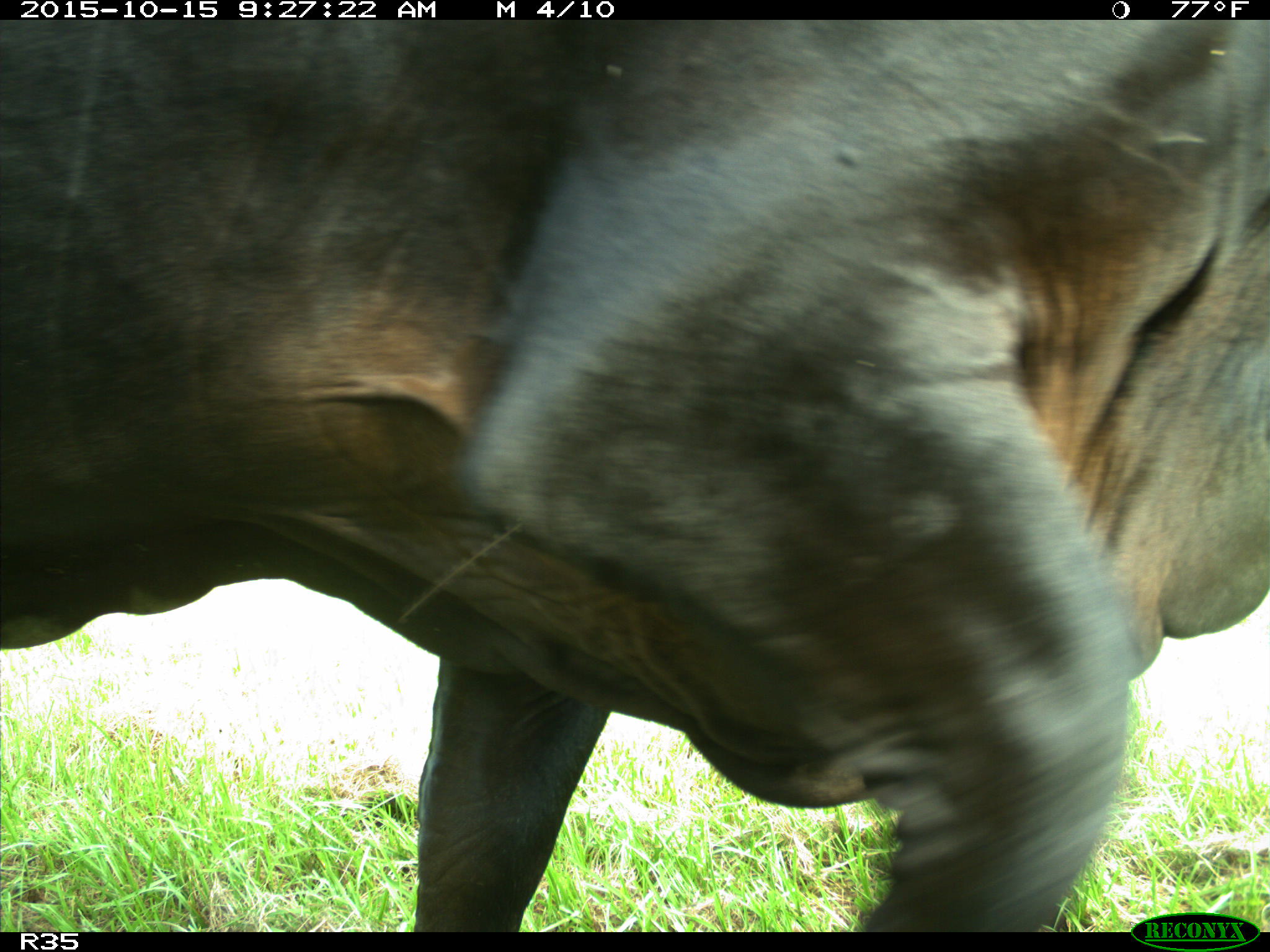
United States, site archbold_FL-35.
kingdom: Animalia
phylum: Chordata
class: Mammalia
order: Artiodactyla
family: Bovidae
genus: Bos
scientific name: Bos taurus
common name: domestic cow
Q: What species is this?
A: Bos taurus (domestic cow).